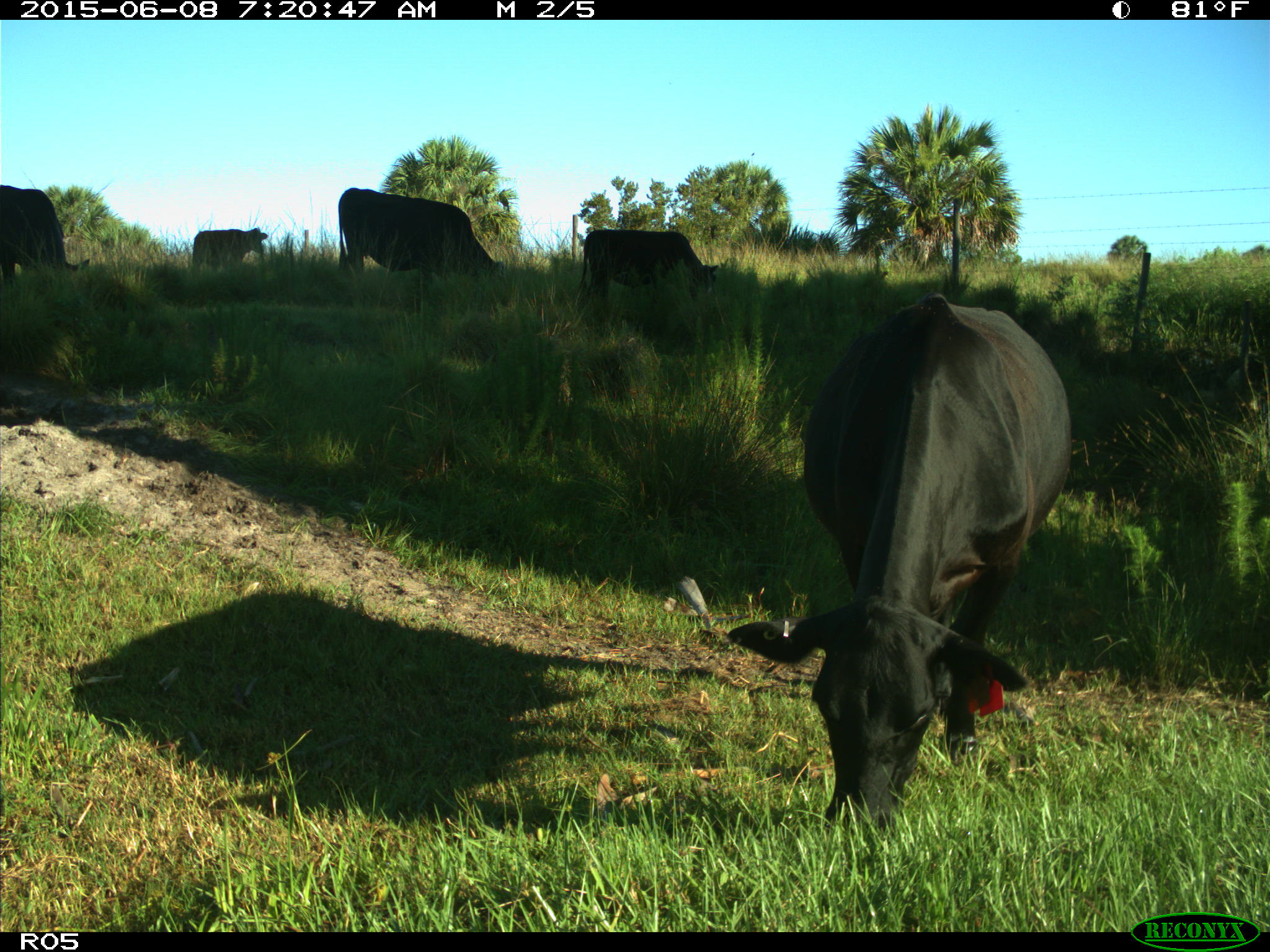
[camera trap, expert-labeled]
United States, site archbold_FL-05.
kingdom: Animalia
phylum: Chordata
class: Mammalia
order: Artiodactyla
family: Bovidae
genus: Bos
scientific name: Bos taurus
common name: domestic cow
Bos taurus (domestic cow).